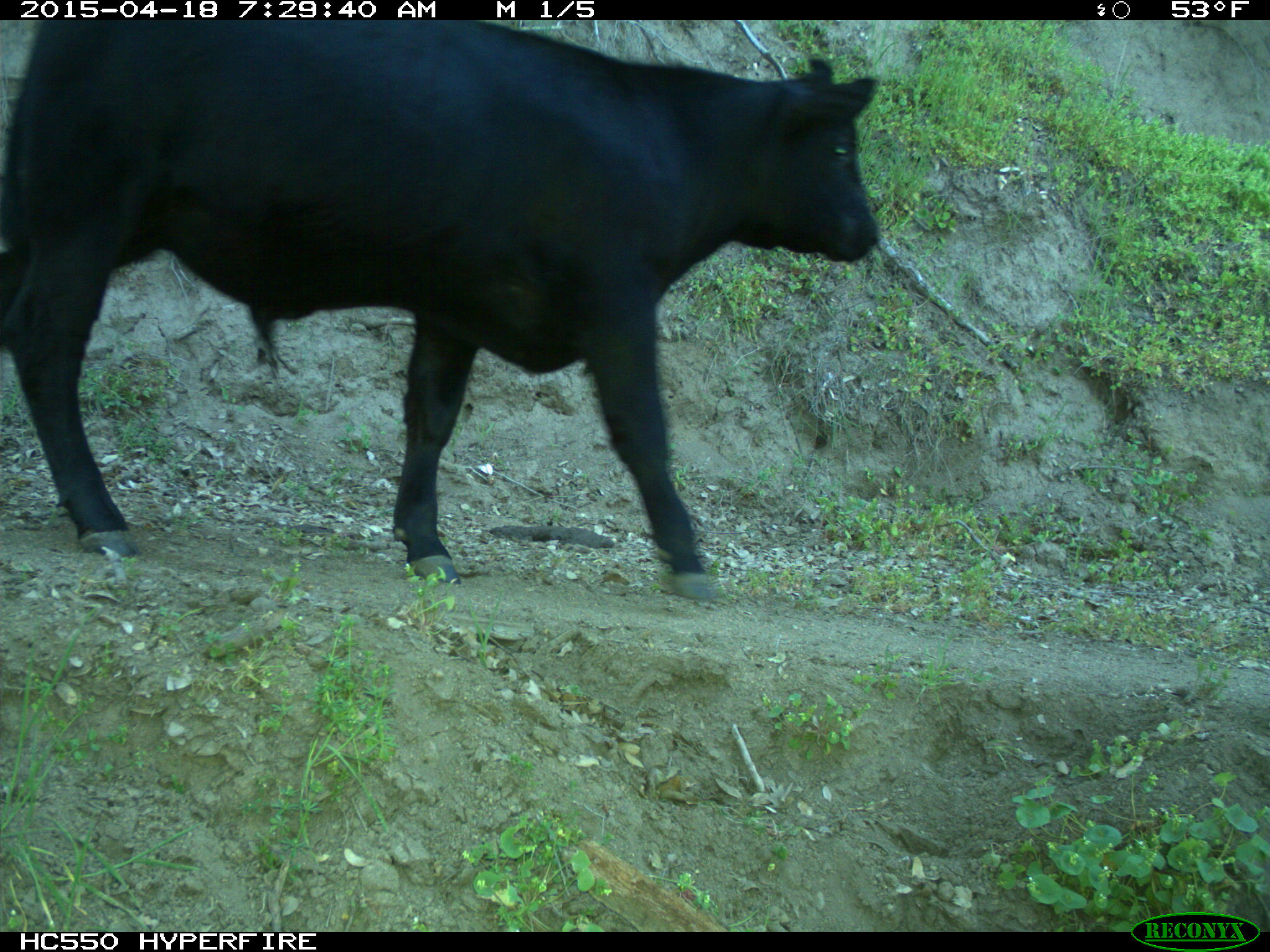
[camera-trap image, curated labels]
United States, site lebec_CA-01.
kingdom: Animalia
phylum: Chordata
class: Mammalia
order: Artiodactyla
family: Bovidae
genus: Bos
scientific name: Bos taurus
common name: domestic cow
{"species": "Bos taurus (domestic cow)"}